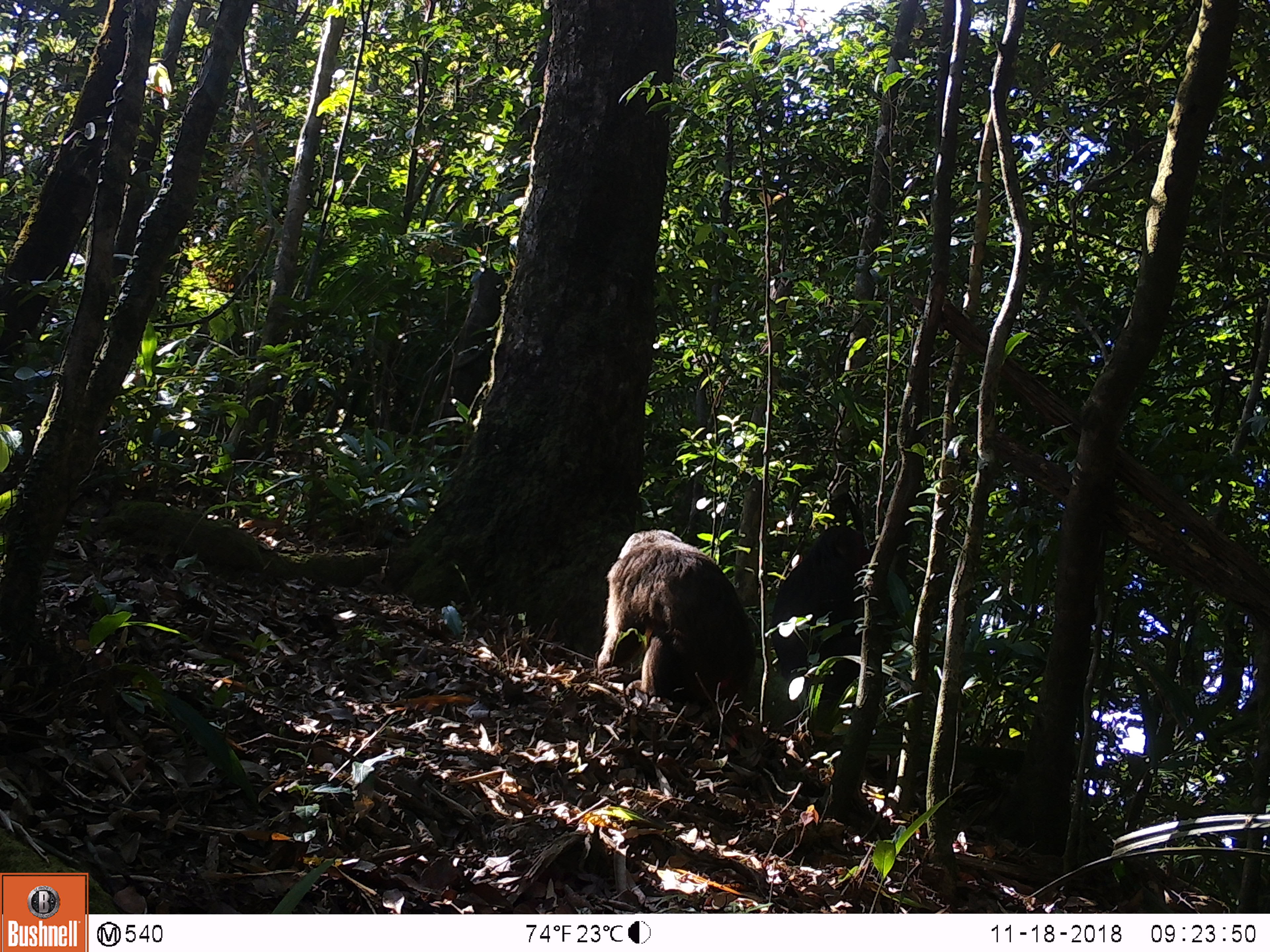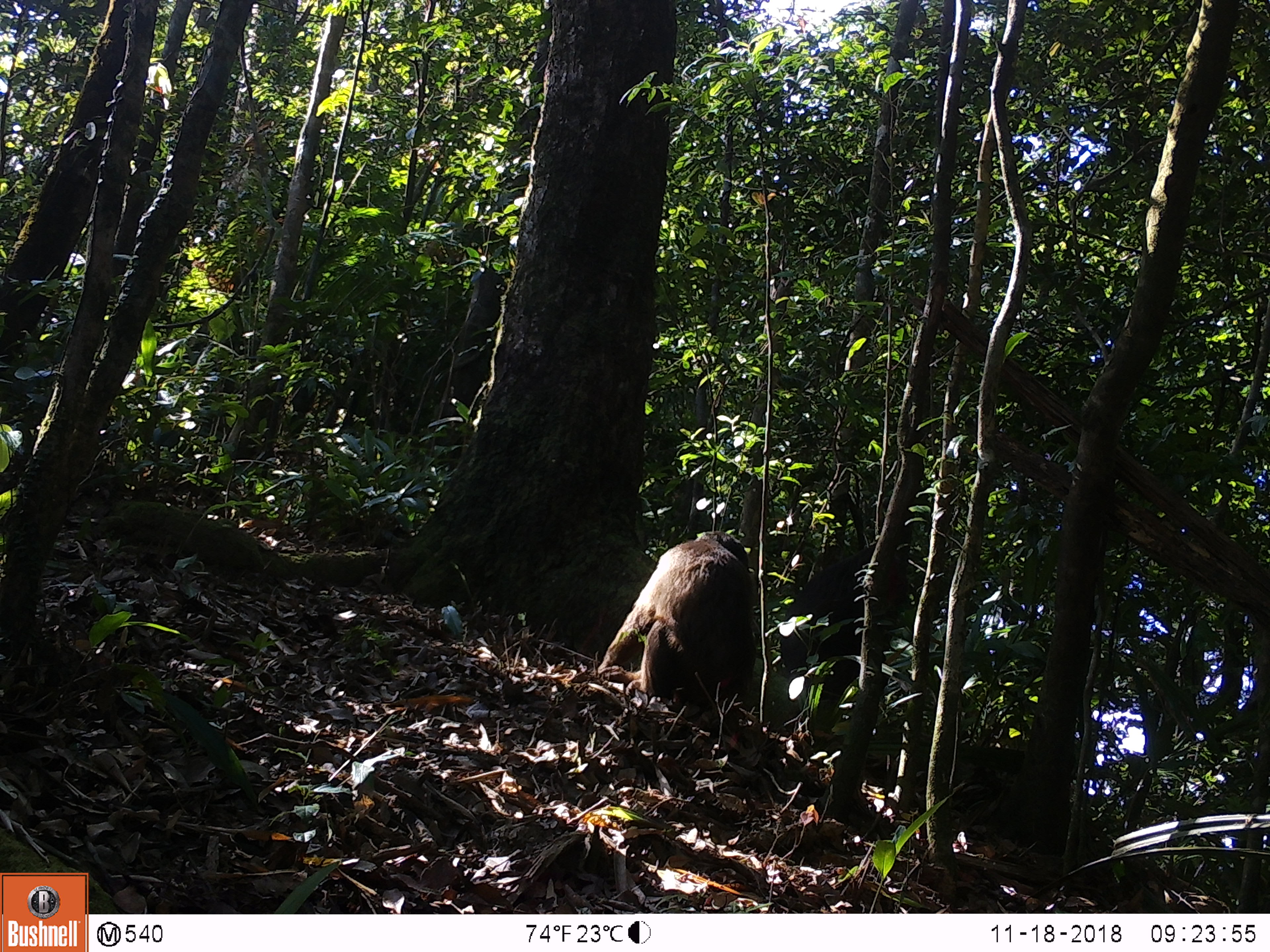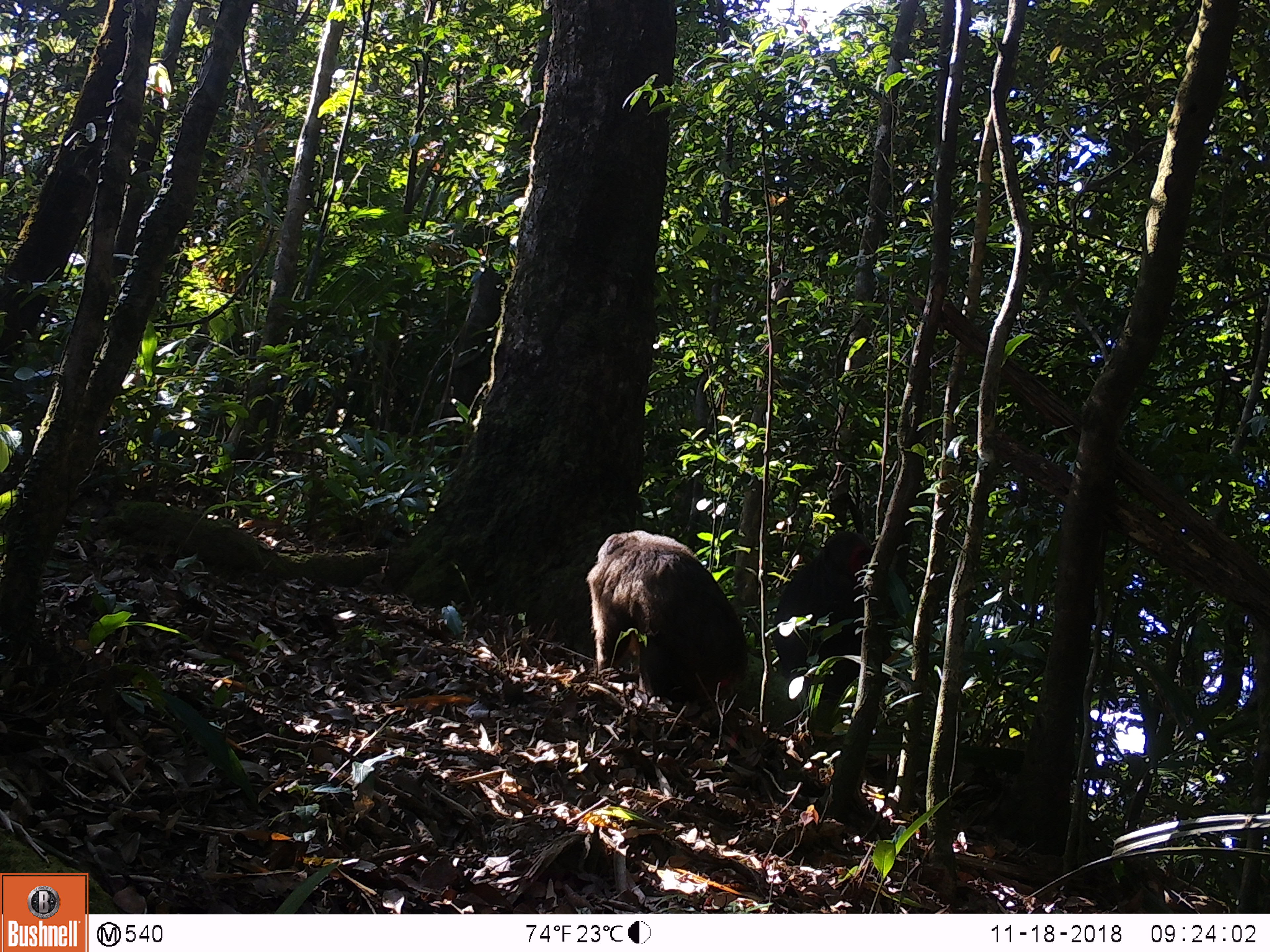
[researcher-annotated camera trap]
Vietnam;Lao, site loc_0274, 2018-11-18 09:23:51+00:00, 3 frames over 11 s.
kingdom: Animalia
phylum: Chordata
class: Mammalia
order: Primates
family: Cercopithecidae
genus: Macaca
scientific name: Macaca arctoides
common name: stump-tailed macaque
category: stump tailed macaque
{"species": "stump tailed macaque (stump-tailed macaque) (Macaca arctoides)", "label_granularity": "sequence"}